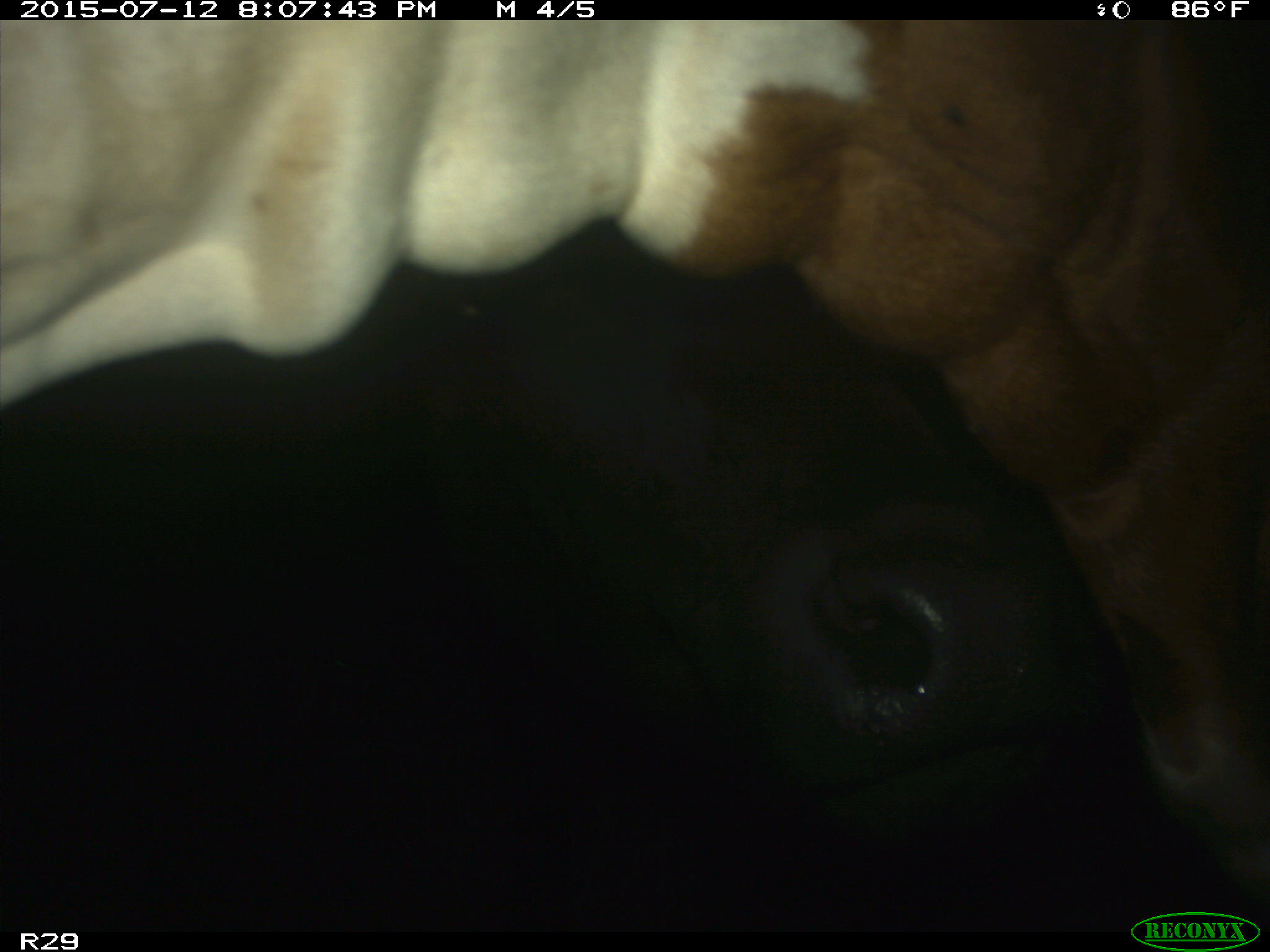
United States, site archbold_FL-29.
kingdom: Animalia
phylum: Chordata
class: Mammalia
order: Artiodactyla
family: Bovidae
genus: Bos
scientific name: Bos taurus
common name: domestic cow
Bos taurus (domestic cow).